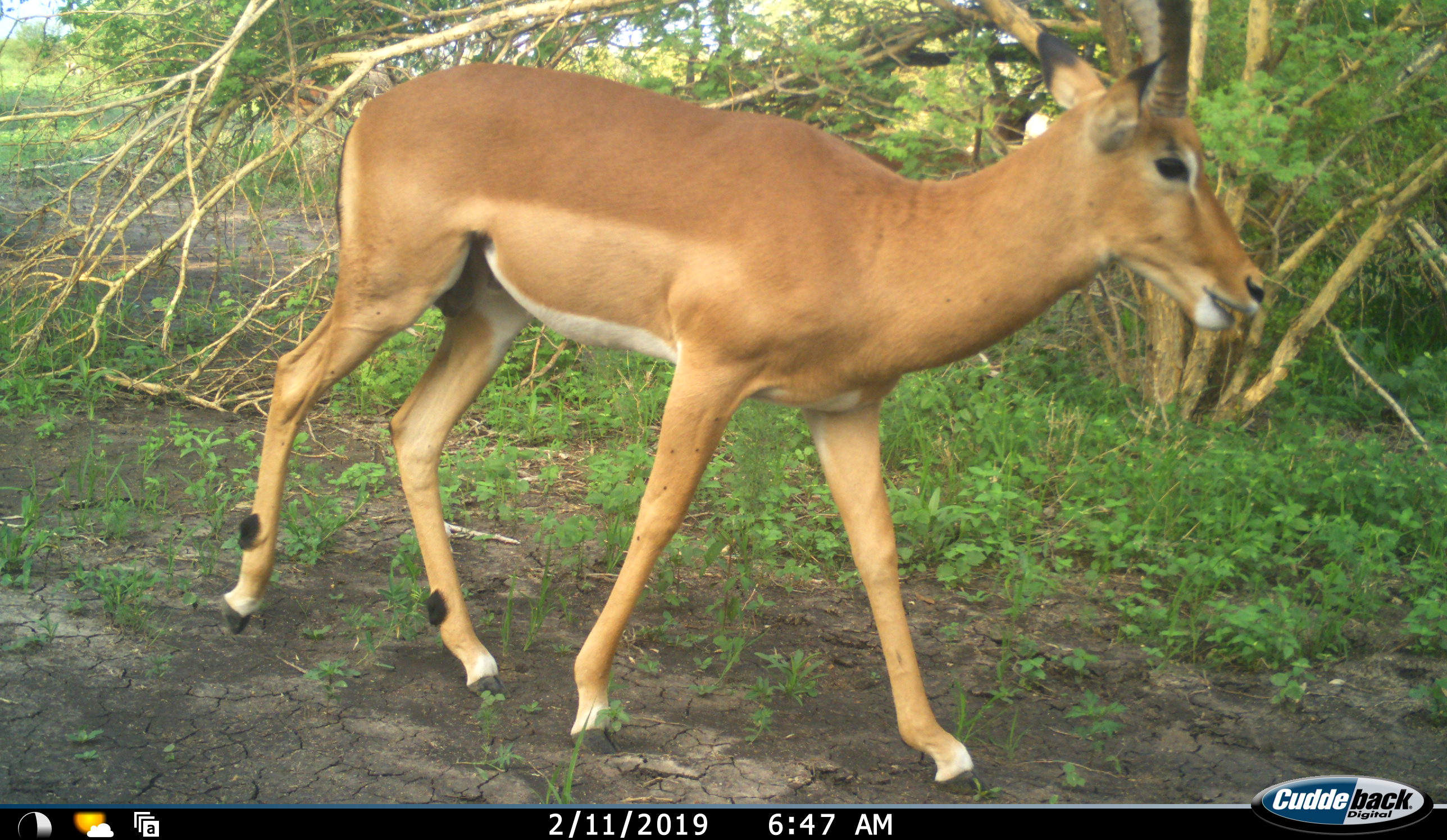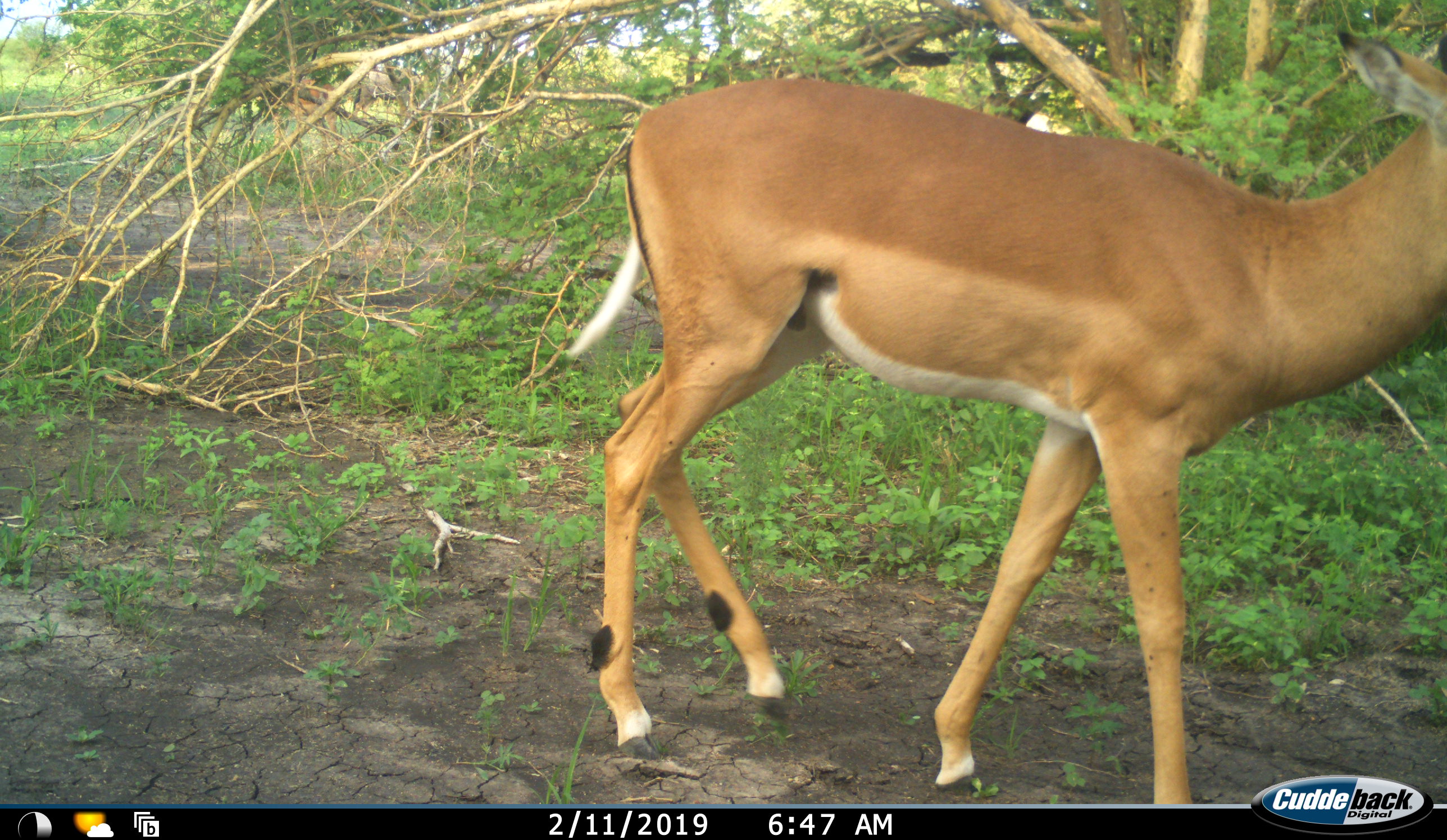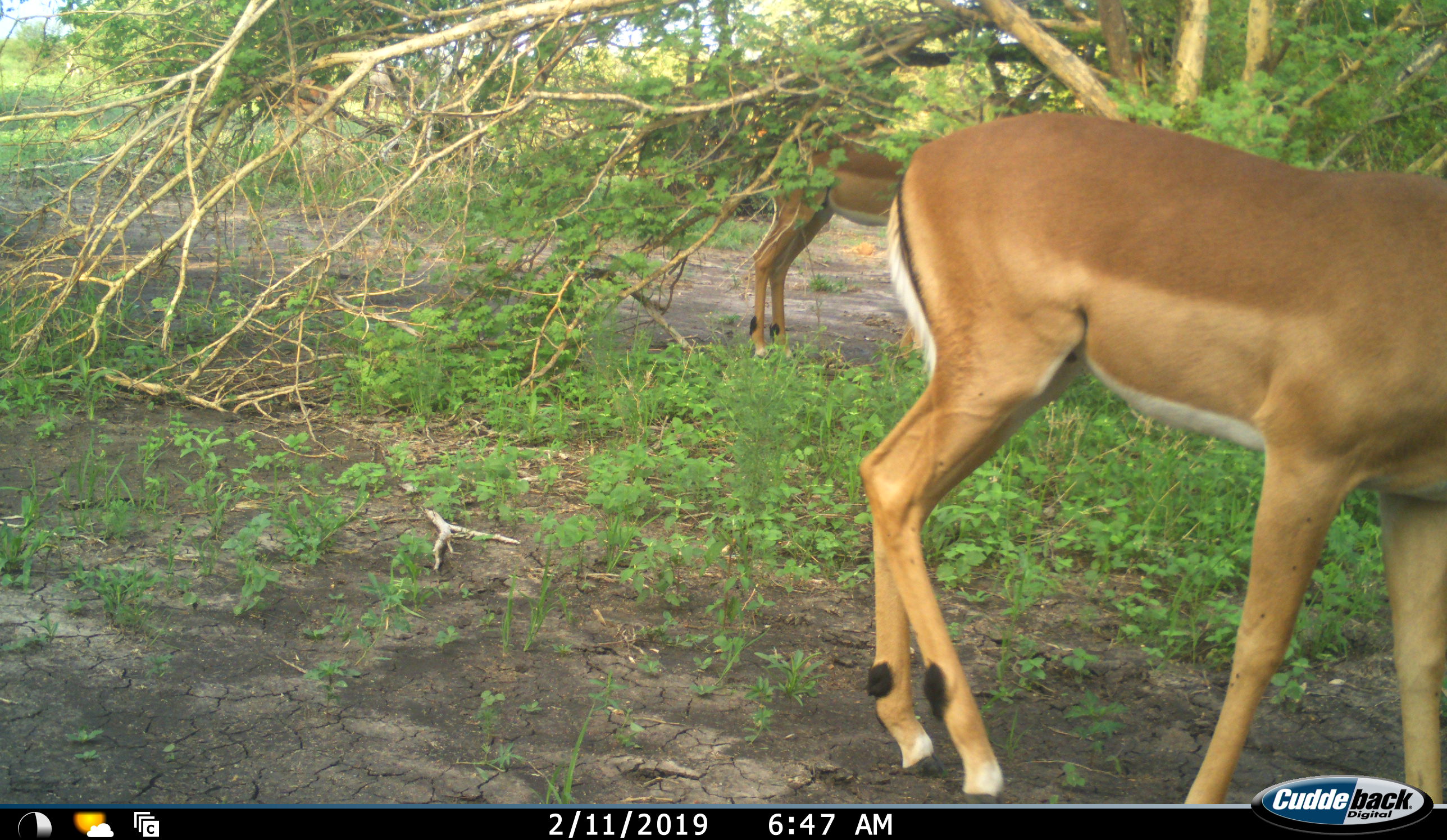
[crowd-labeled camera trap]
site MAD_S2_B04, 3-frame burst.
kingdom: Animalia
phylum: Chordata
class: Mammalia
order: Artiodactyla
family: Bovidae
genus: Aepyceros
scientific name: Aepyceros melampus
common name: impala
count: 2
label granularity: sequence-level